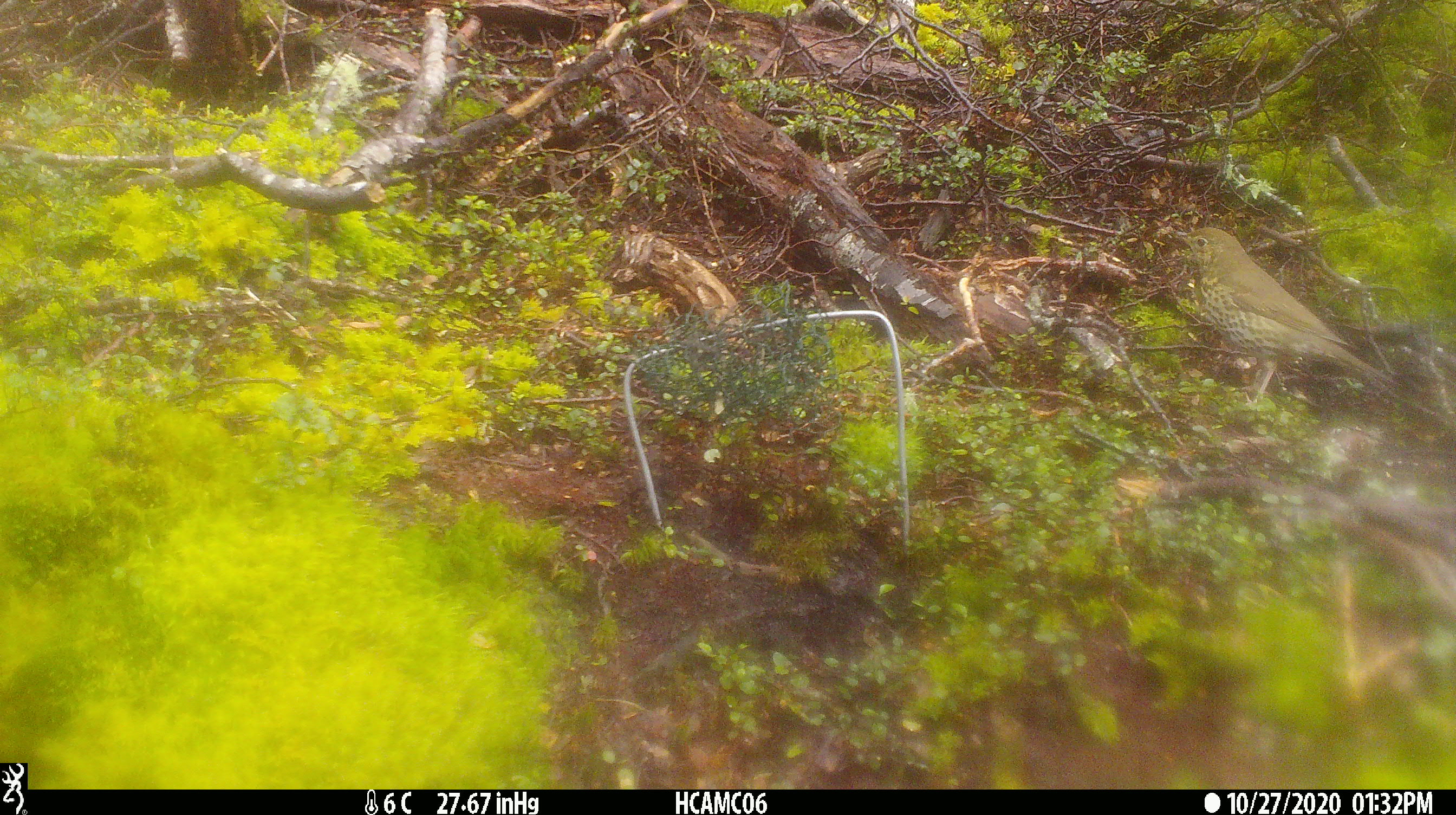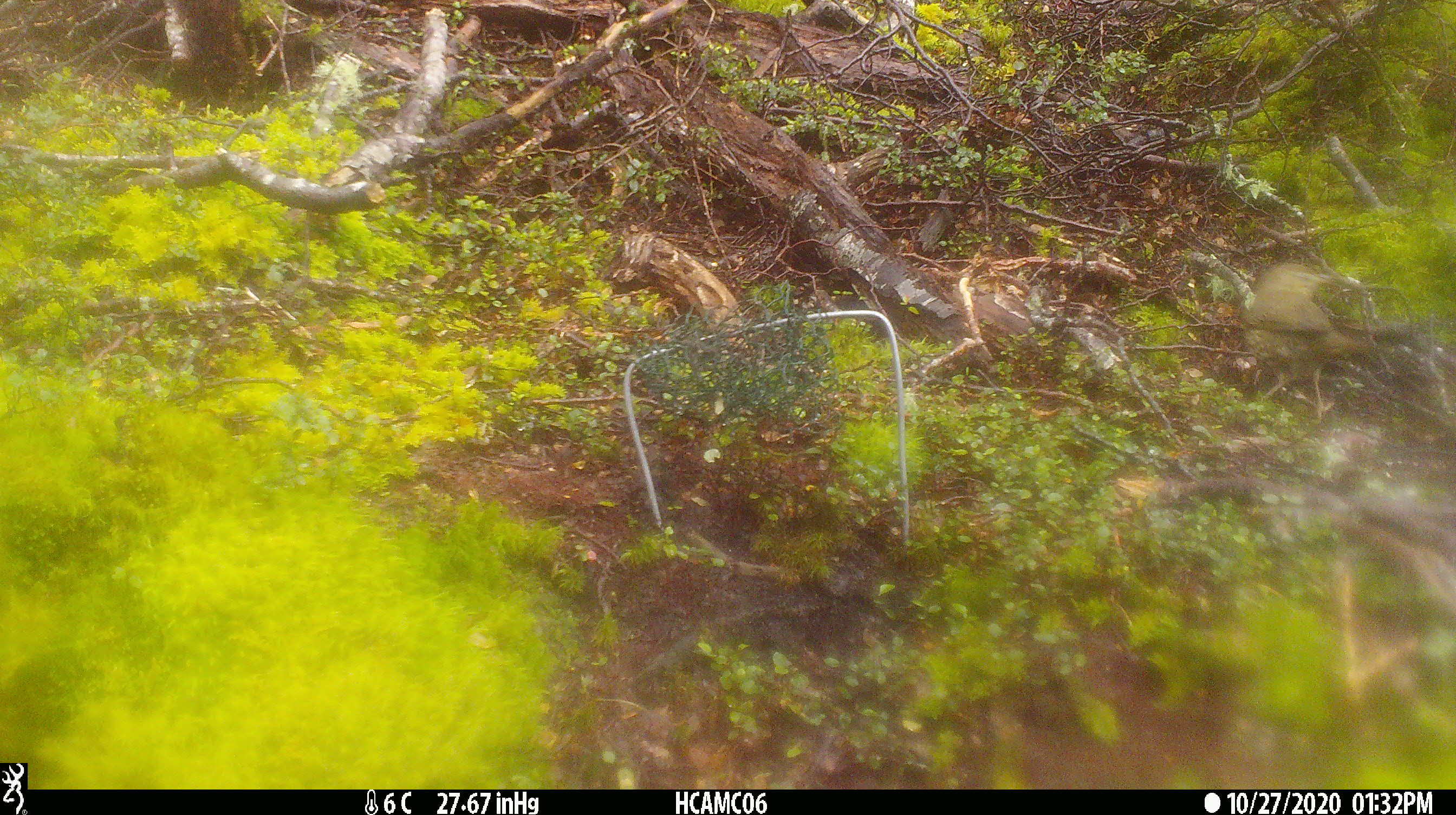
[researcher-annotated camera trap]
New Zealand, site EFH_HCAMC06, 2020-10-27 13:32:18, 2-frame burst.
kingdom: Animalia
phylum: Chordata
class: Aves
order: Passeriformes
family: Turdidae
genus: Turdus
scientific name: Turdus philomelos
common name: song thrush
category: thrush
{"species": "thrush (song thrush) (Turdus philomelos)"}